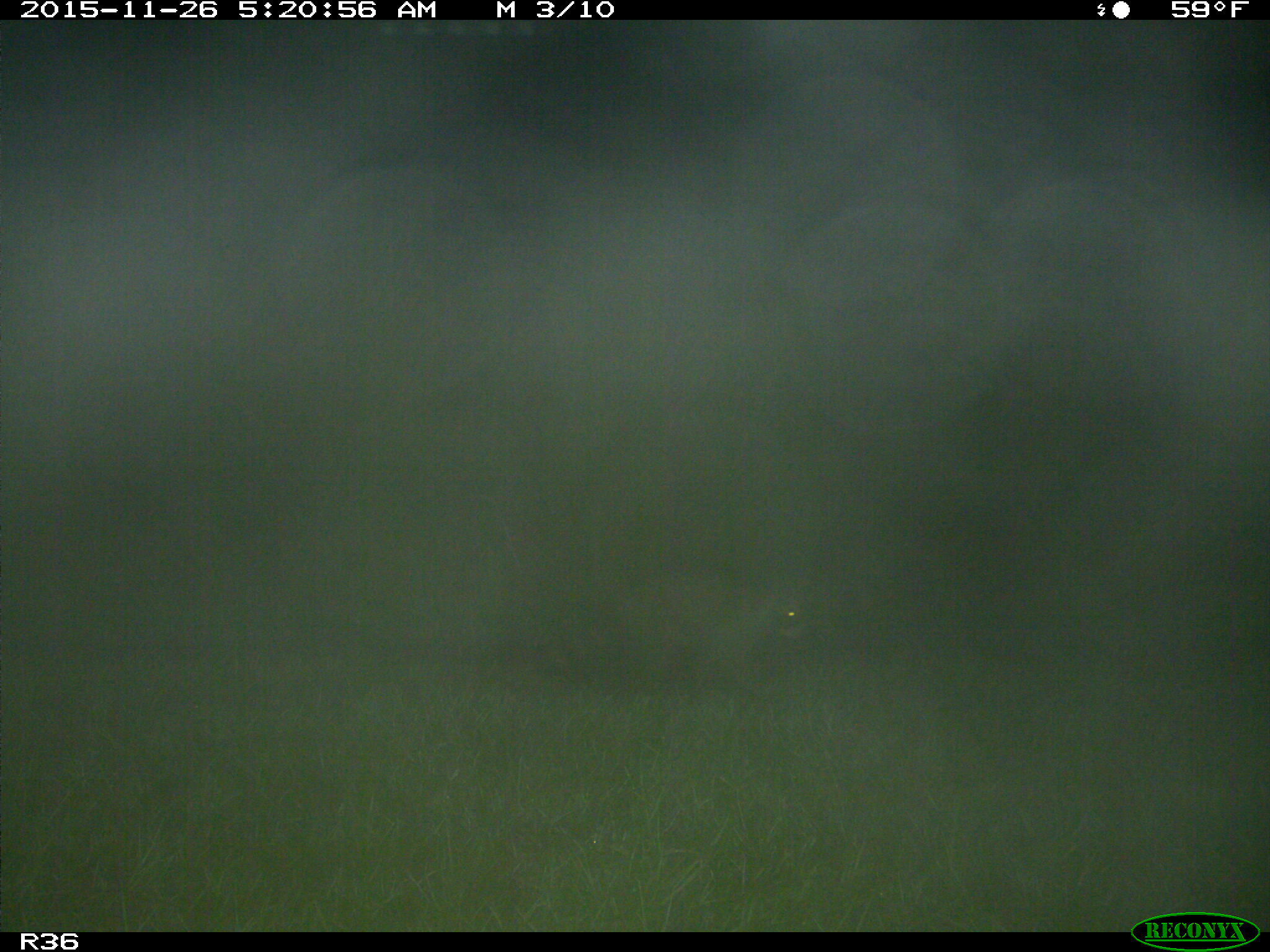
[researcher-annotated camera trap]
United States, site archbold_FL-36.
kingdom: Animalia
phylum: Chordata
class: Mammalia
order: Carnivora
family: Procyonidae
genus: Procyon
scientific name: Procyon lotor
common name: common raccoon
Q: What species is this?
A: Procyon lotor (common raccoon).